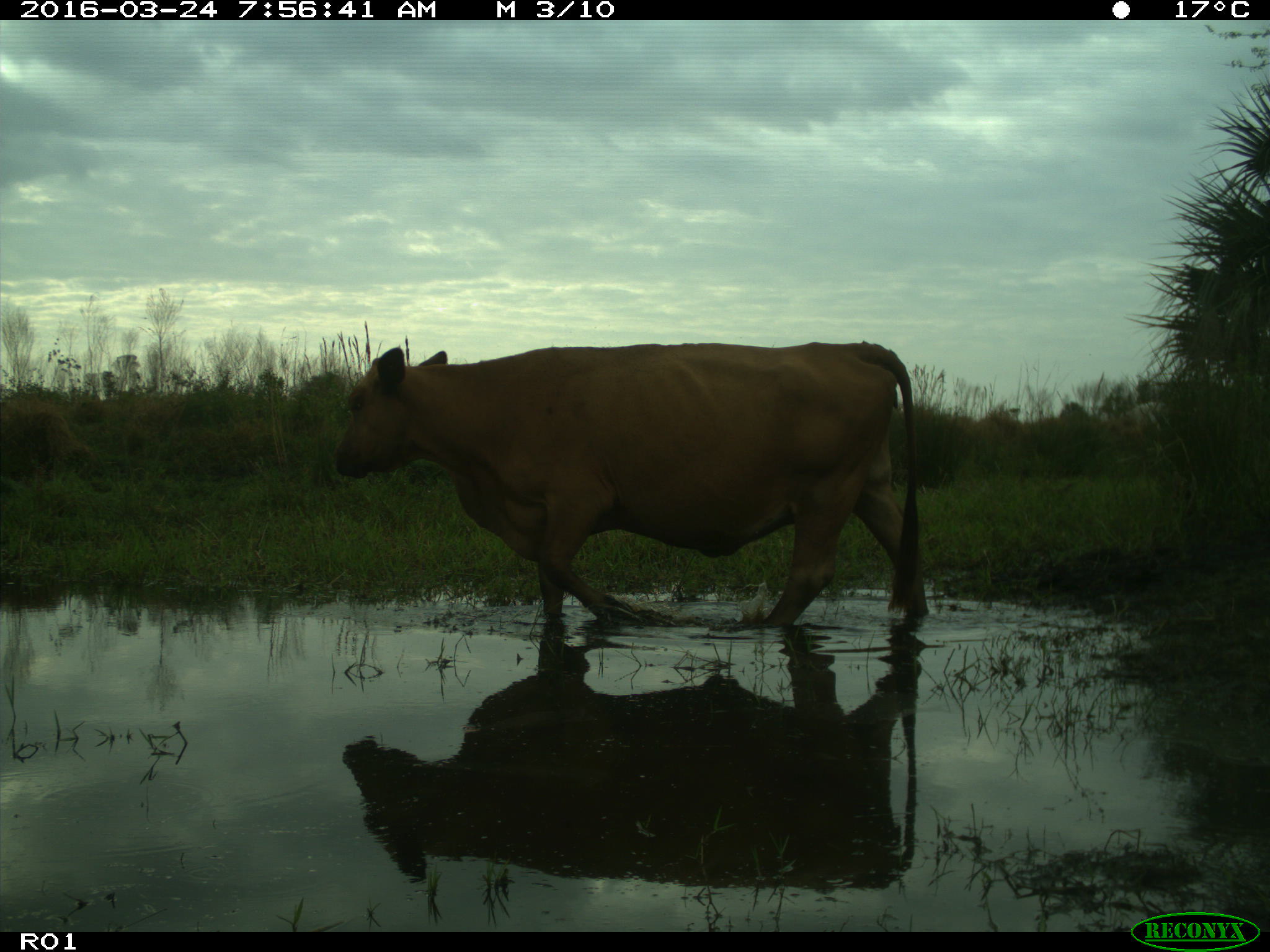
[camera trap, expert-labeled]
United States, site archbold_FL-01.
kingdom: Animalia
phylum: Chordata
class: Mammalia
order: Artiodactyla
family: Bovidae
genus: Bos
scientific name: Bos taurus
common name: domestic cow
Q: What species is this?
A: Bos taurus (domestic cow).